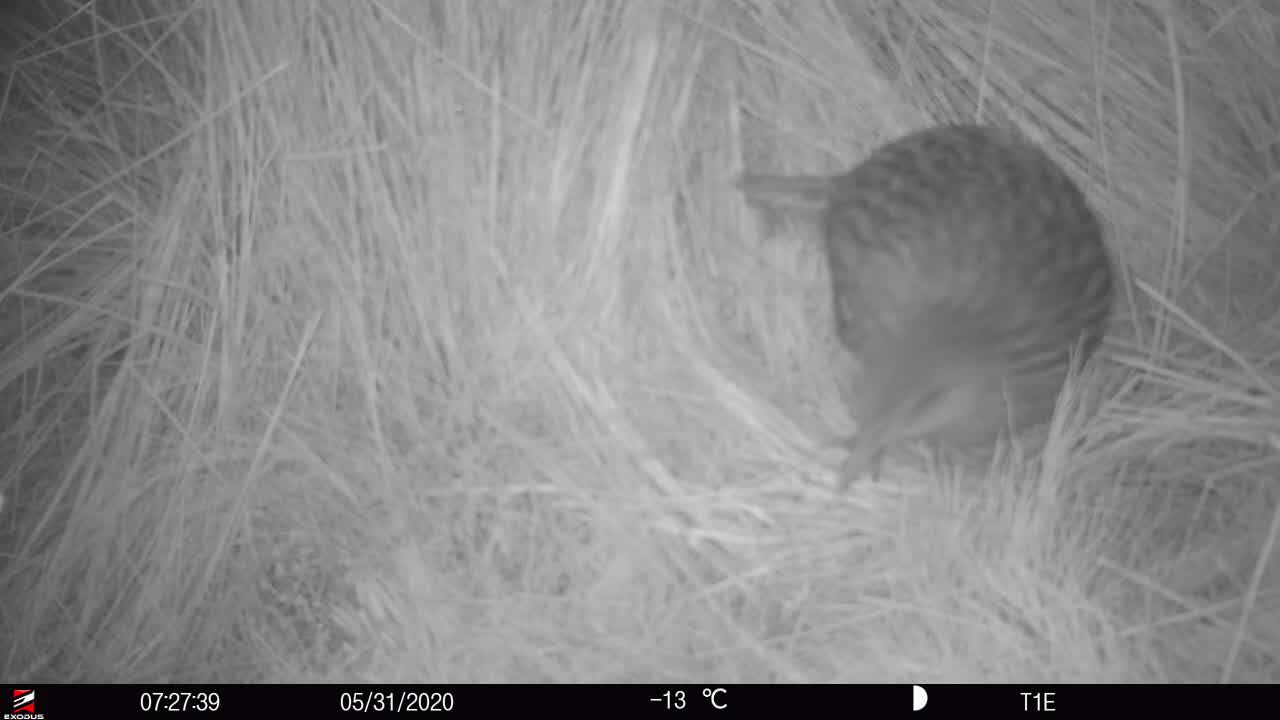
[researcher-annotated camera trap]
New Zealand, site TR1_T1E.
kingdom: Animalia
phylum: Chordata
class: Aves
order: Gruiformes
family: Rallidae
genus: Gallirallus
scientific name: Gallirallus australis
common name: weka